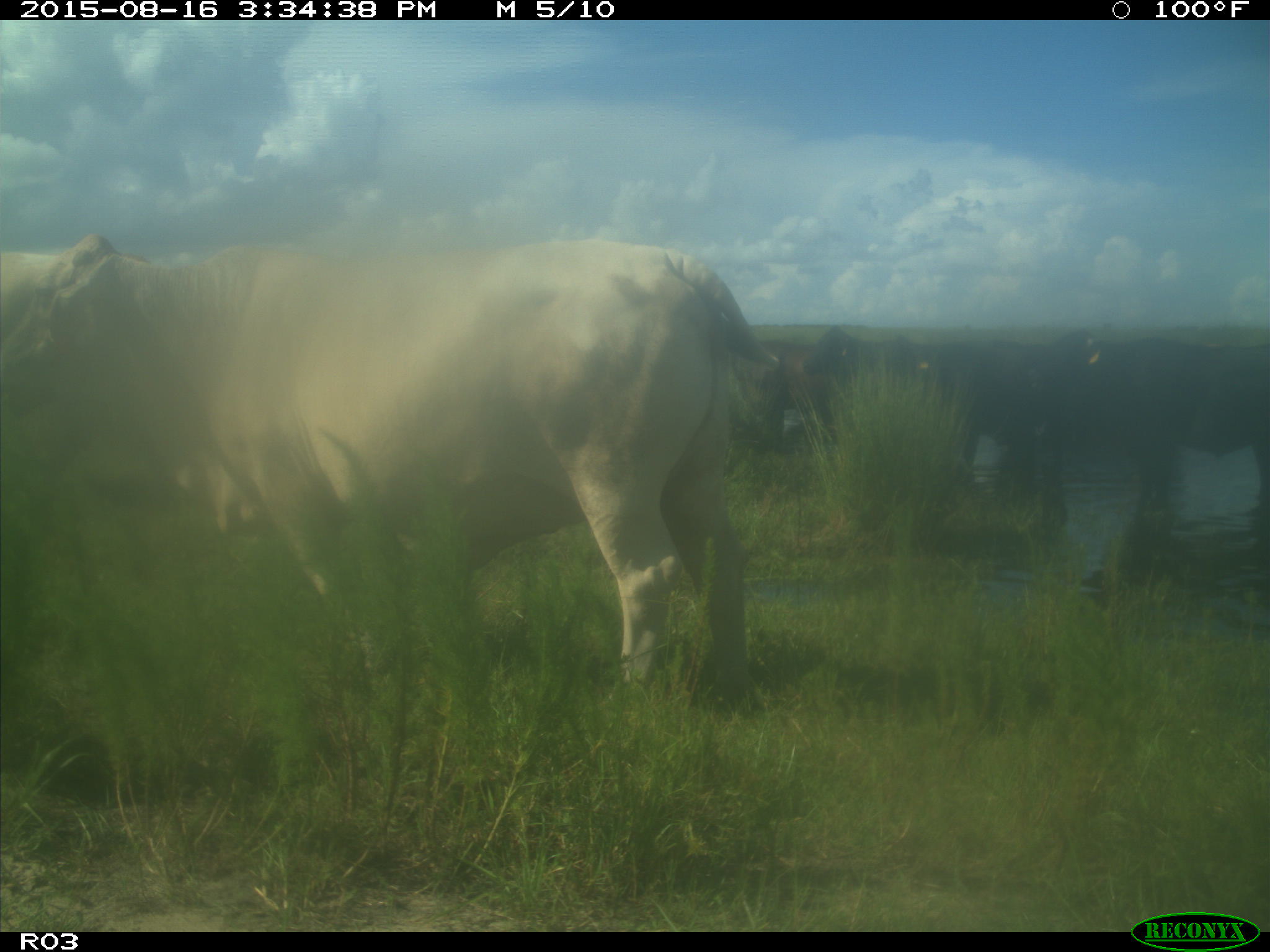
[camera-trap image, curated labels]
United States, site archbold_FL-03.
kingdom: Animalia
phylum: Chordata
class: Mammalia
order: Artiodactyla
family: Bovidae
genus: Bos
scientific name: Bos taurus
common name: domestic cow